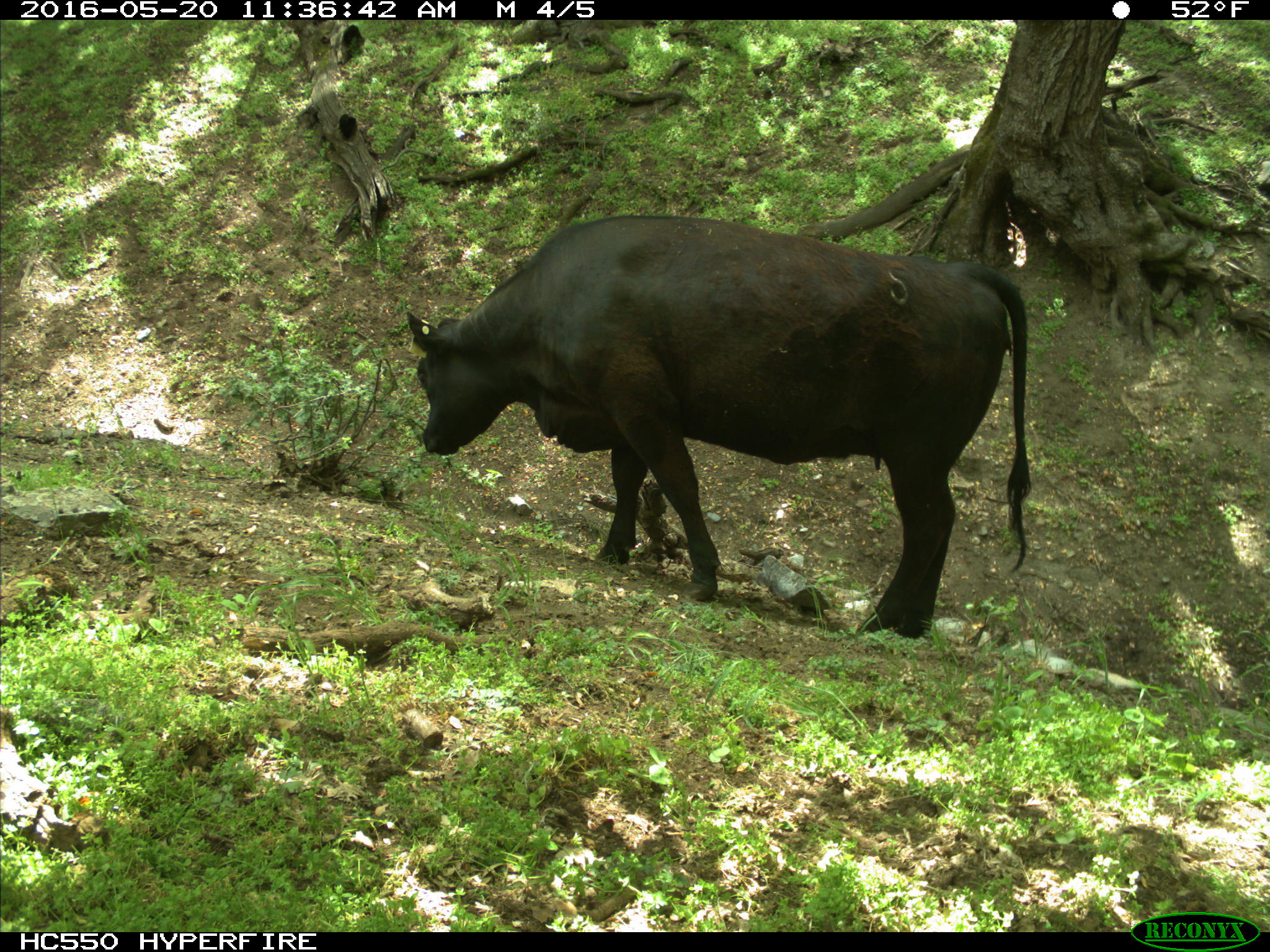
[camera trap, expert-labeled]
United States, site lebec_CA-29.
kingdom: Animalia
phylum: Chordata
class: Mammalia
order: Artiodactyla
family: Bovidae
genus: Bos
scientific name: Bos taurus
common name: domestic cow